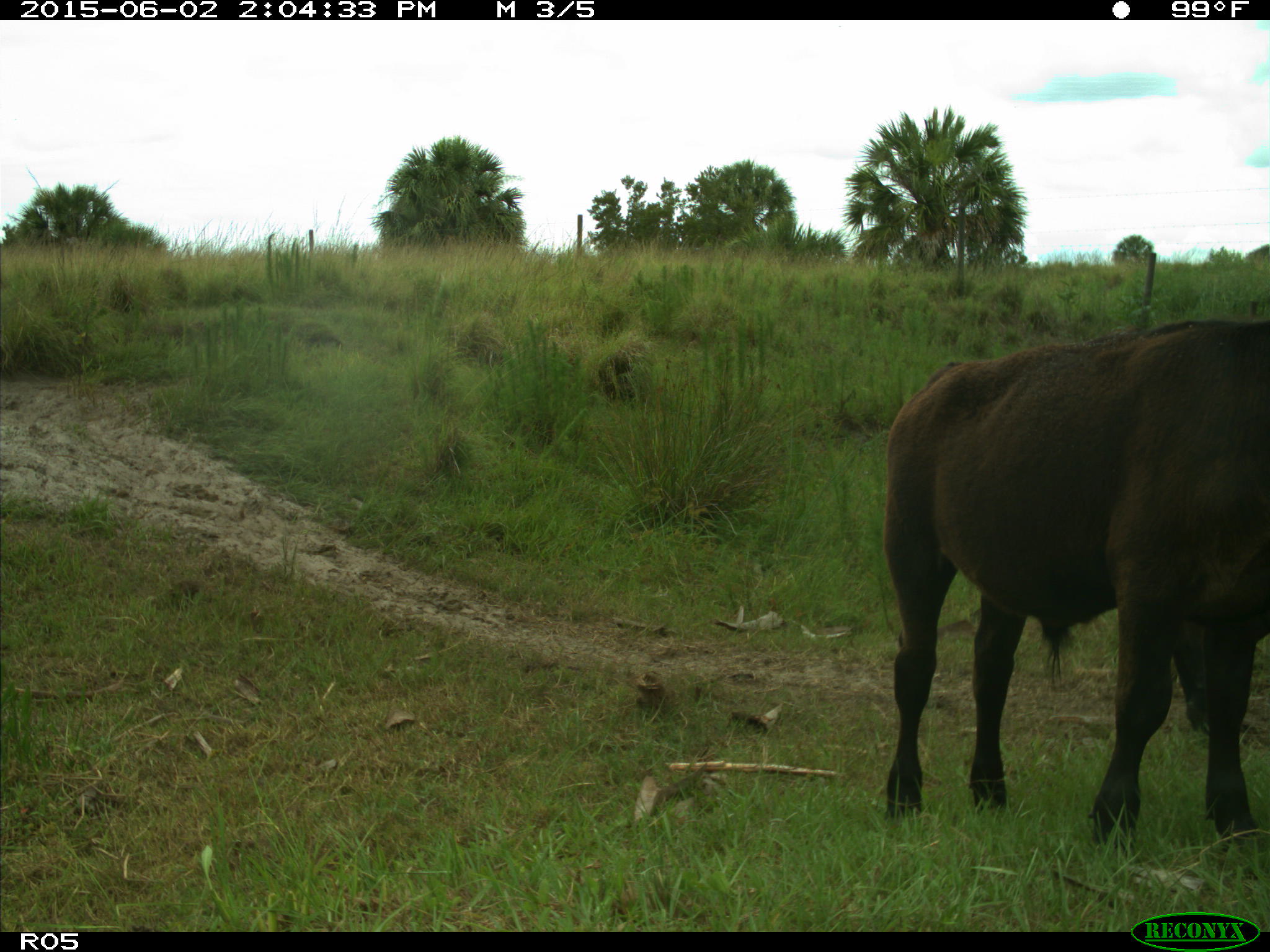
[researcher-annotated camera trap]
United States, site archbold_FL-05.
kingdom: Animalia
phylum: Chordata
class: Mammalia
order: Artiodactyla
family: Bovidae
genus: Bos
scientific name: Bos taurus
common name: domestic cow